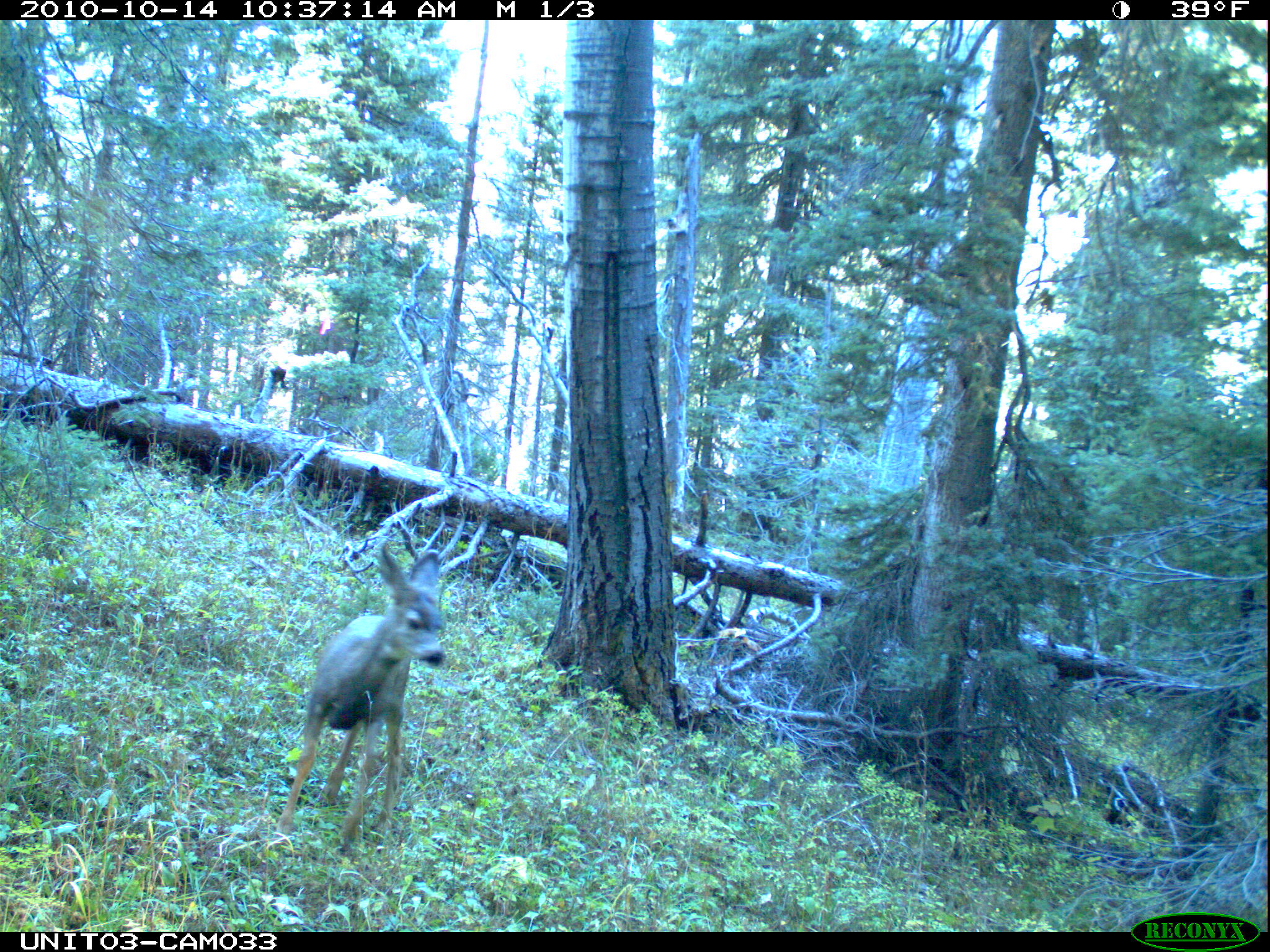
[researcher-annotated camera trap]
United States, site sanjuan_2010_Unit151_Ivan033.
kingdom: Animalia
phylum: Chordata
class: Mammalia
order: Artiodactyla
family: Cervidae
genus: Odocoileus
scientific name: Odocoileus hemionus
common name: mule deer